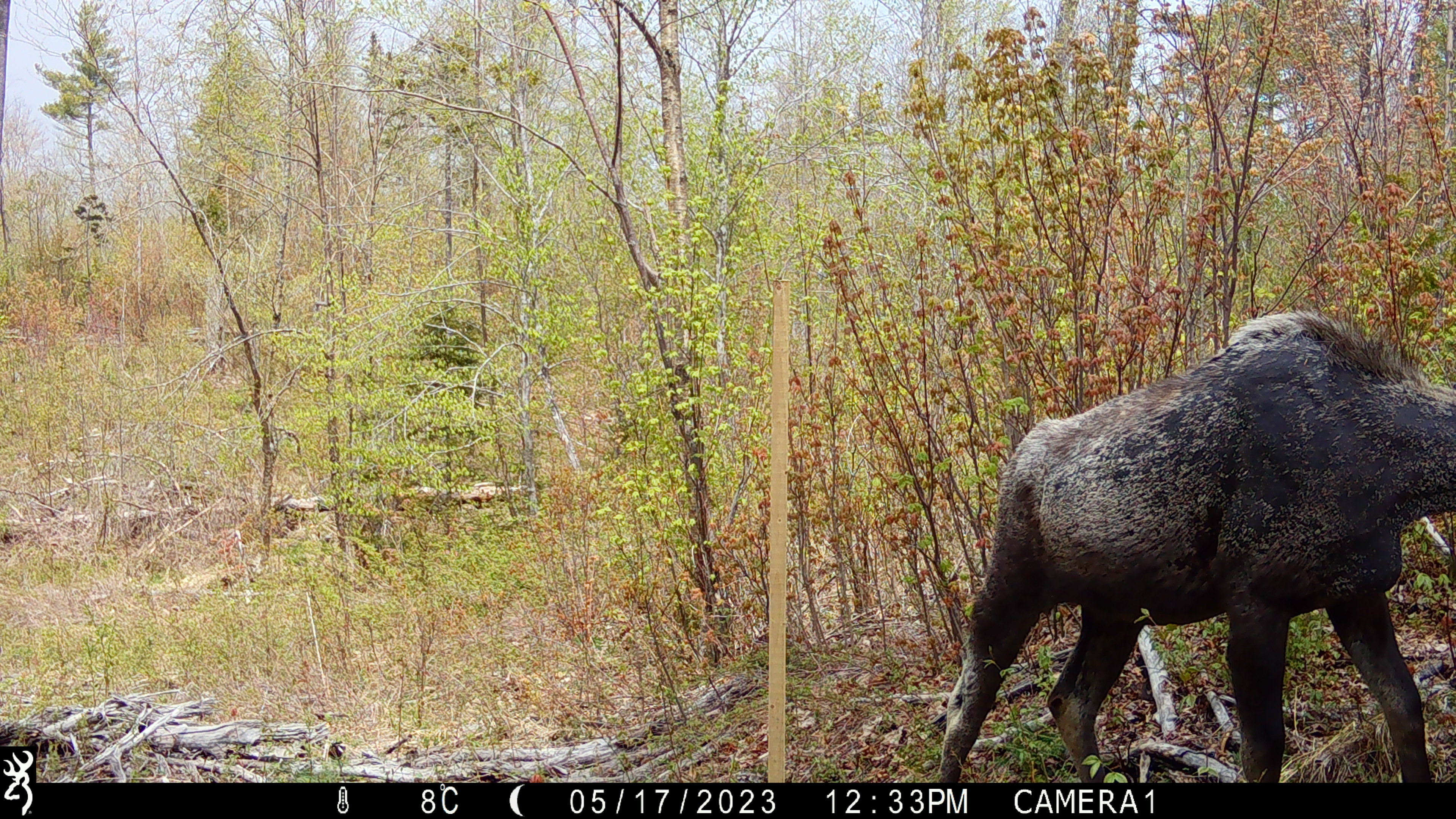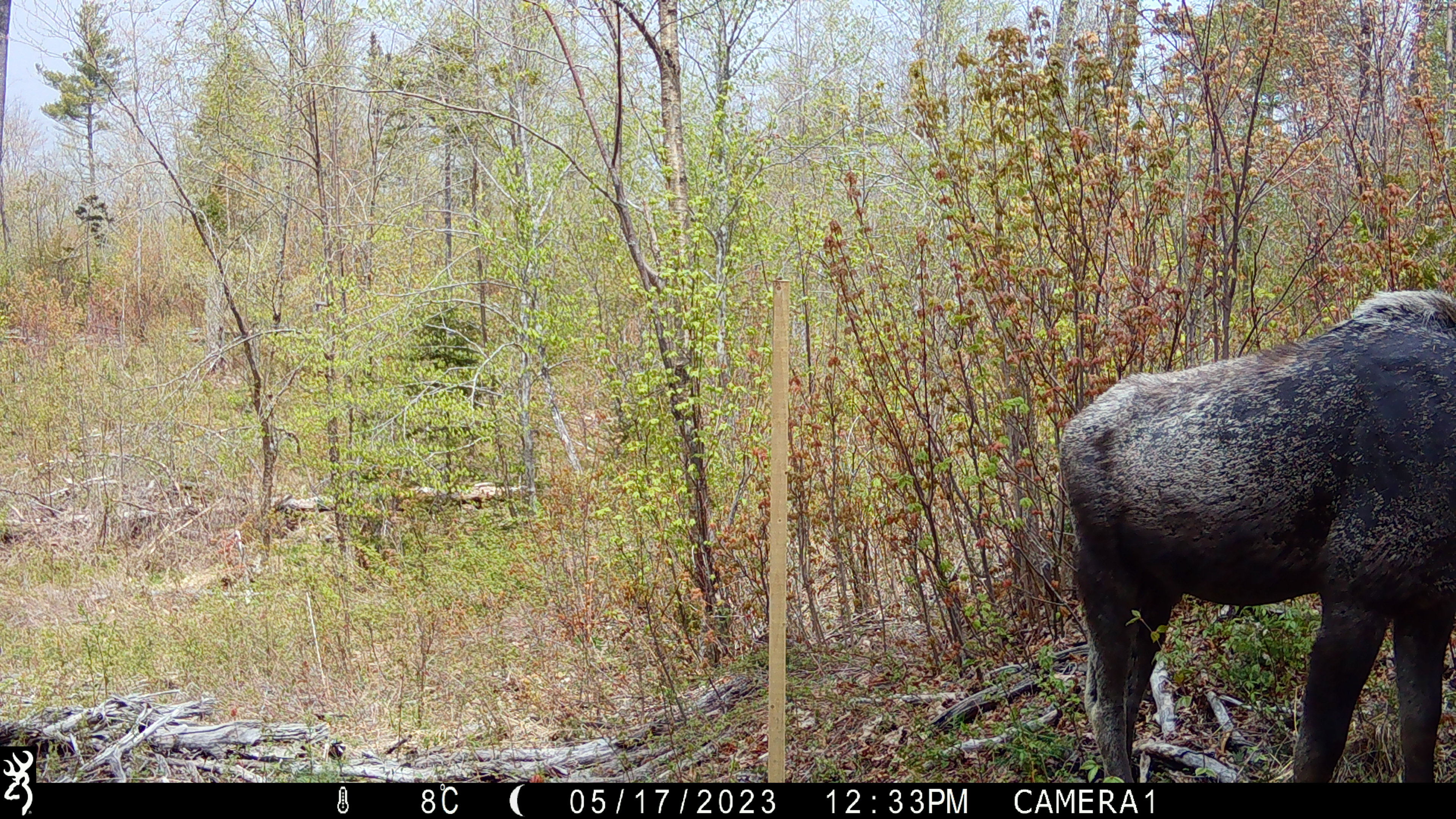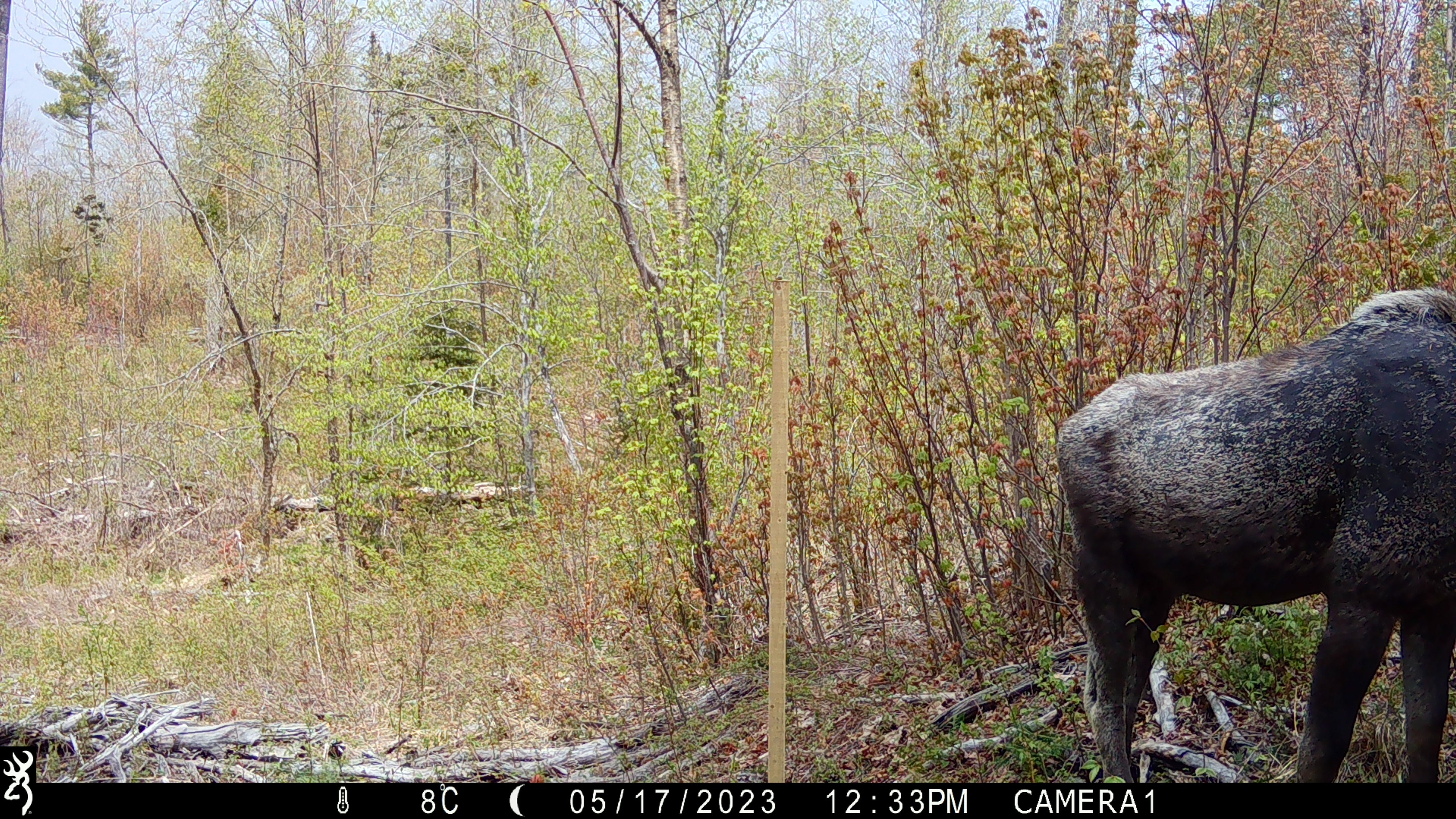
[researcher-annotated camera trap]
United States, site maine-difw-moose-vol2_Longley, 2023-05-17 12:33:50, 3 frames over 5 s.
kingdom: Animalia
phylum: Chordata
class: Mammalia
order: Artiodactyla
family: Cervidae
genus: Alces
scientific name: Alces alces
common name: moose